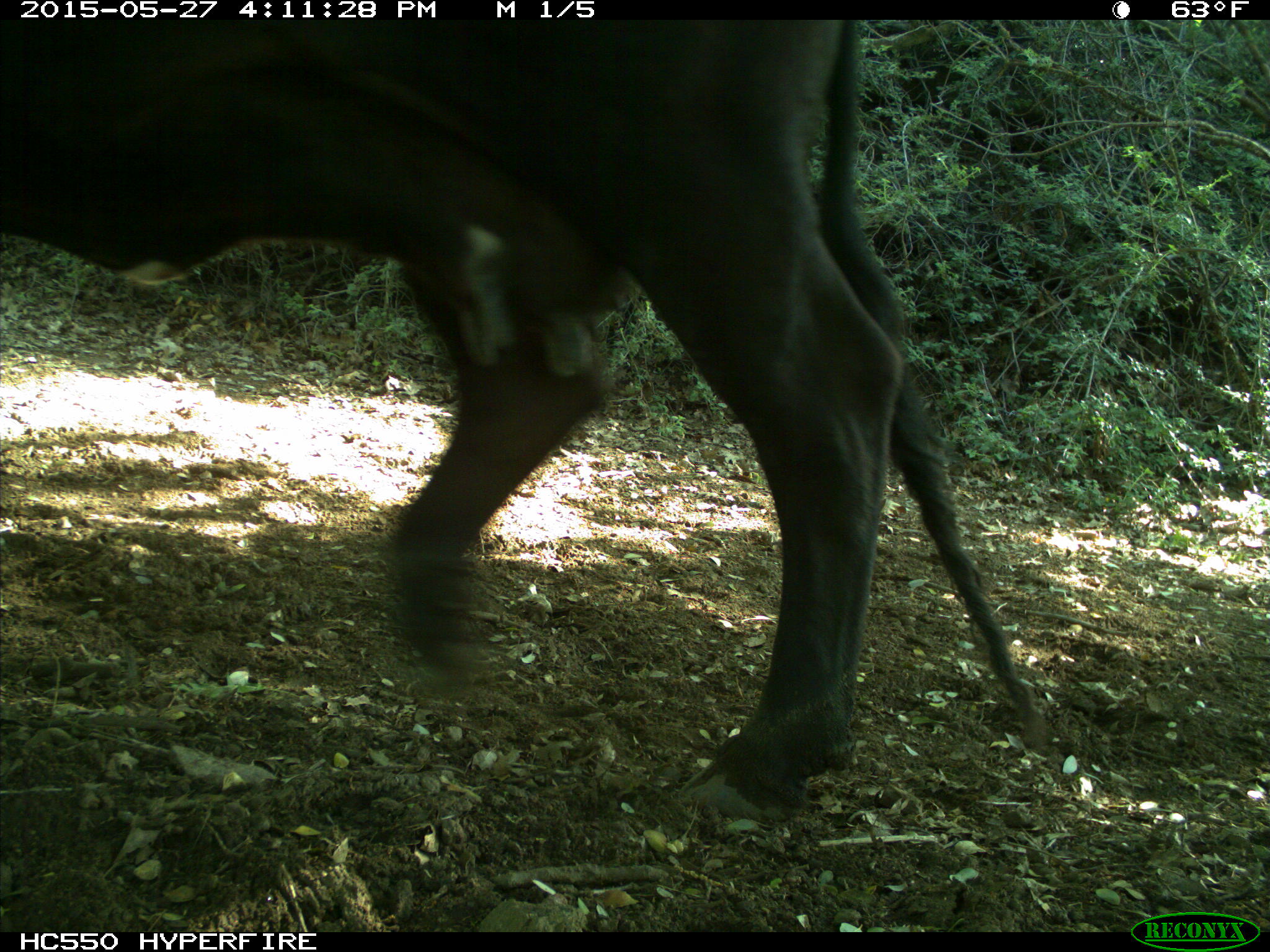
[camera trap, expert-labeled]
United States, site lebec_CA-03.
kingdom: Animalia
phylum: Chordata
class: Mammalia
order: Artiodactyla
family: Bovidae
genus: Bos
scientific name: Bos taurus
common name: domestic cow